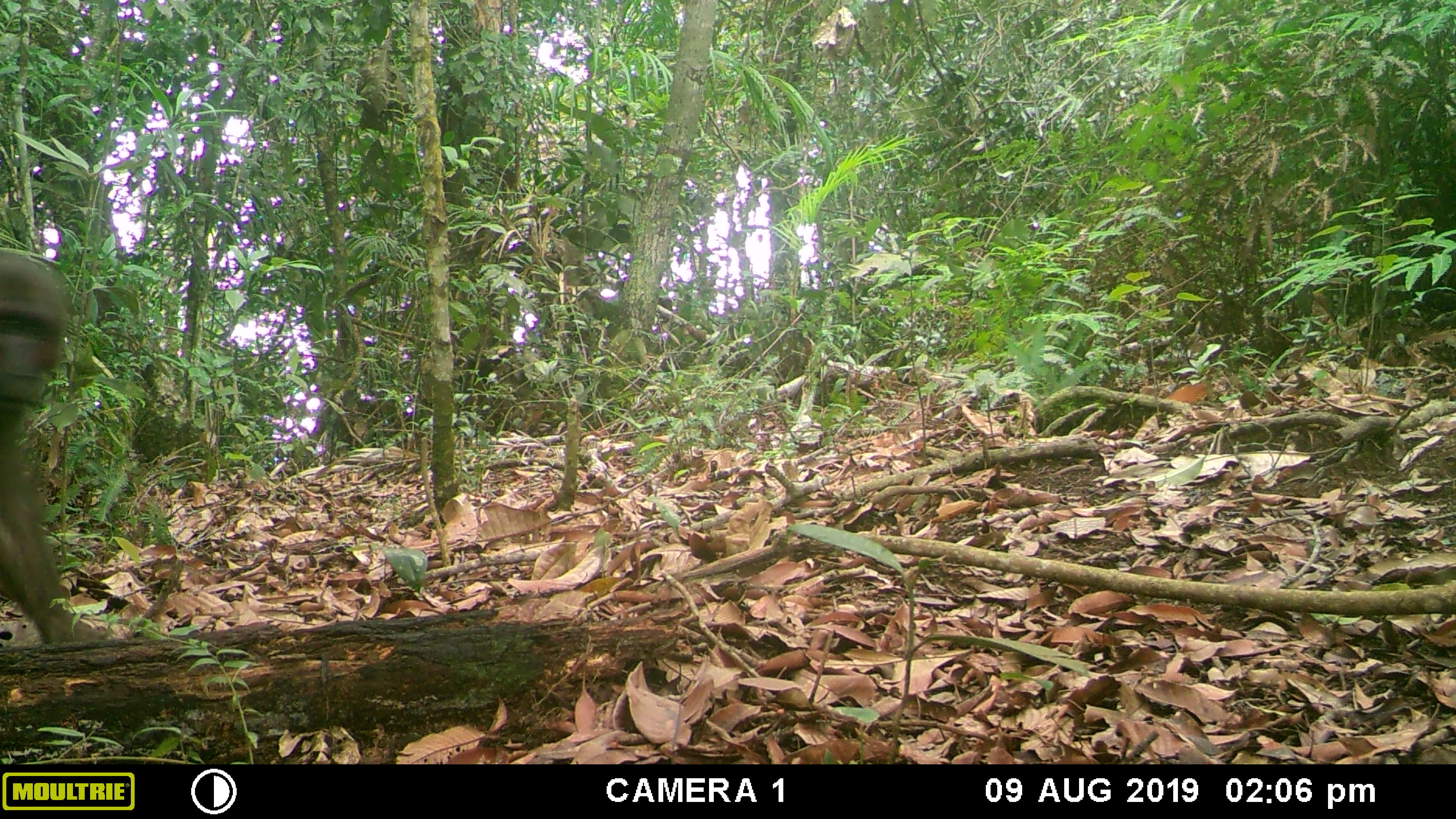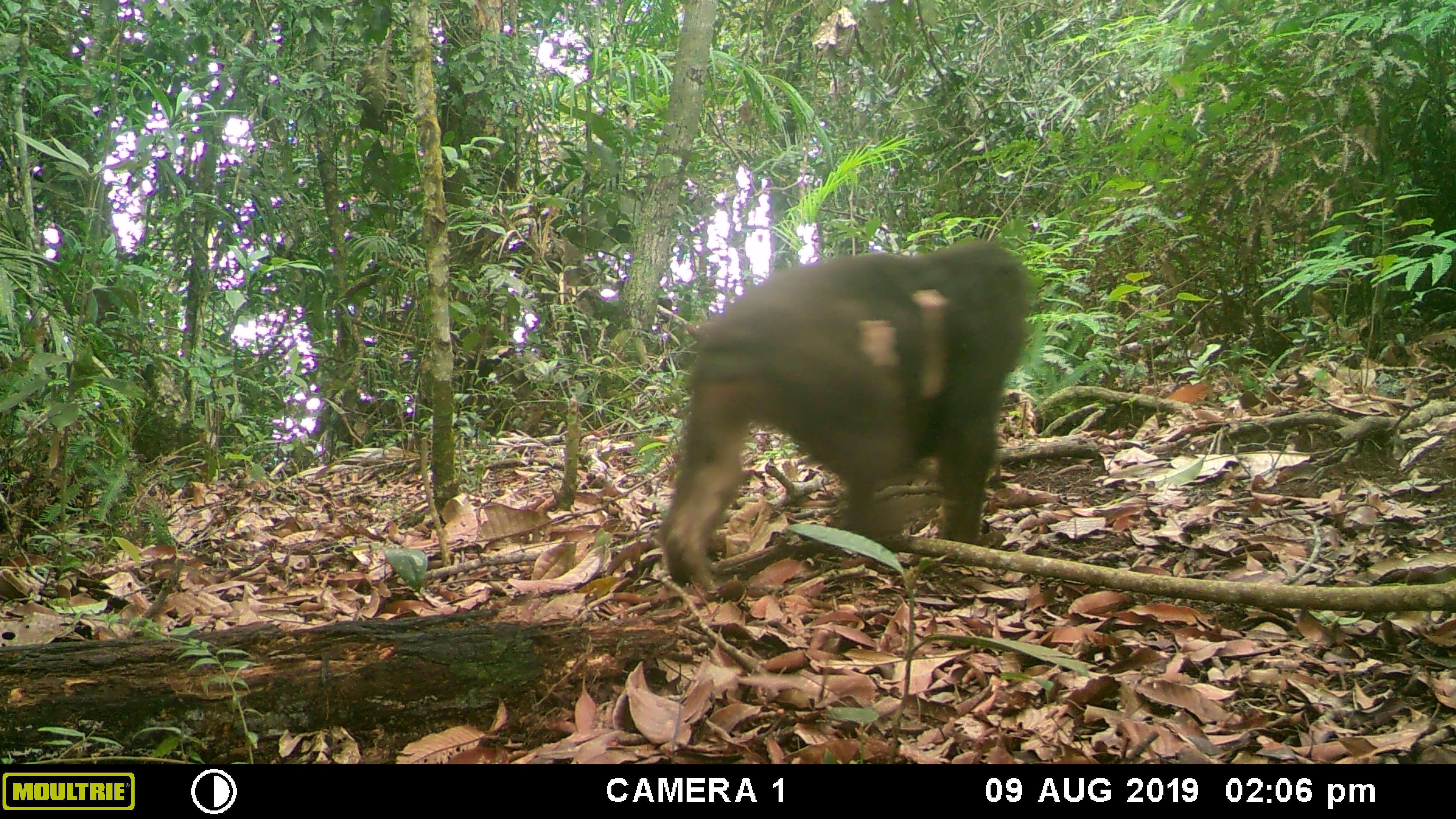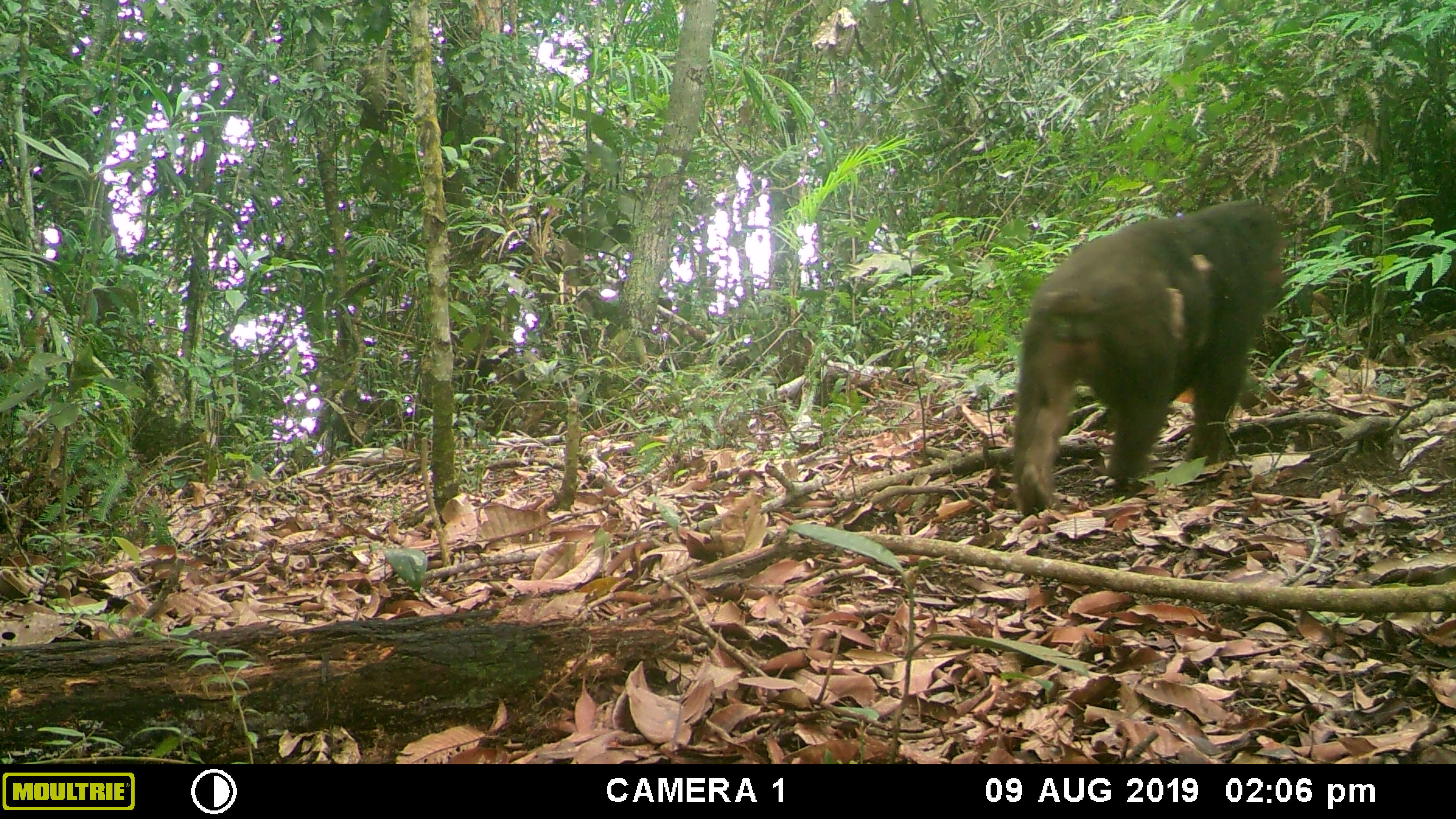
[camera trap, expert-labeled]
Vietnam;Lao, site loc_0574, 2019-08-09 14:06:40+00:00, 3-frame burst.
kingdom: Animalia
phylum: Chordata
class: Mammalia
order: Primates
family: Cercopithecidae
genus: Macaca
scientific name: Macaca arctoides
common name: stump-tailed macaque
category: stump tailed macaque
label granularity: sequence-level